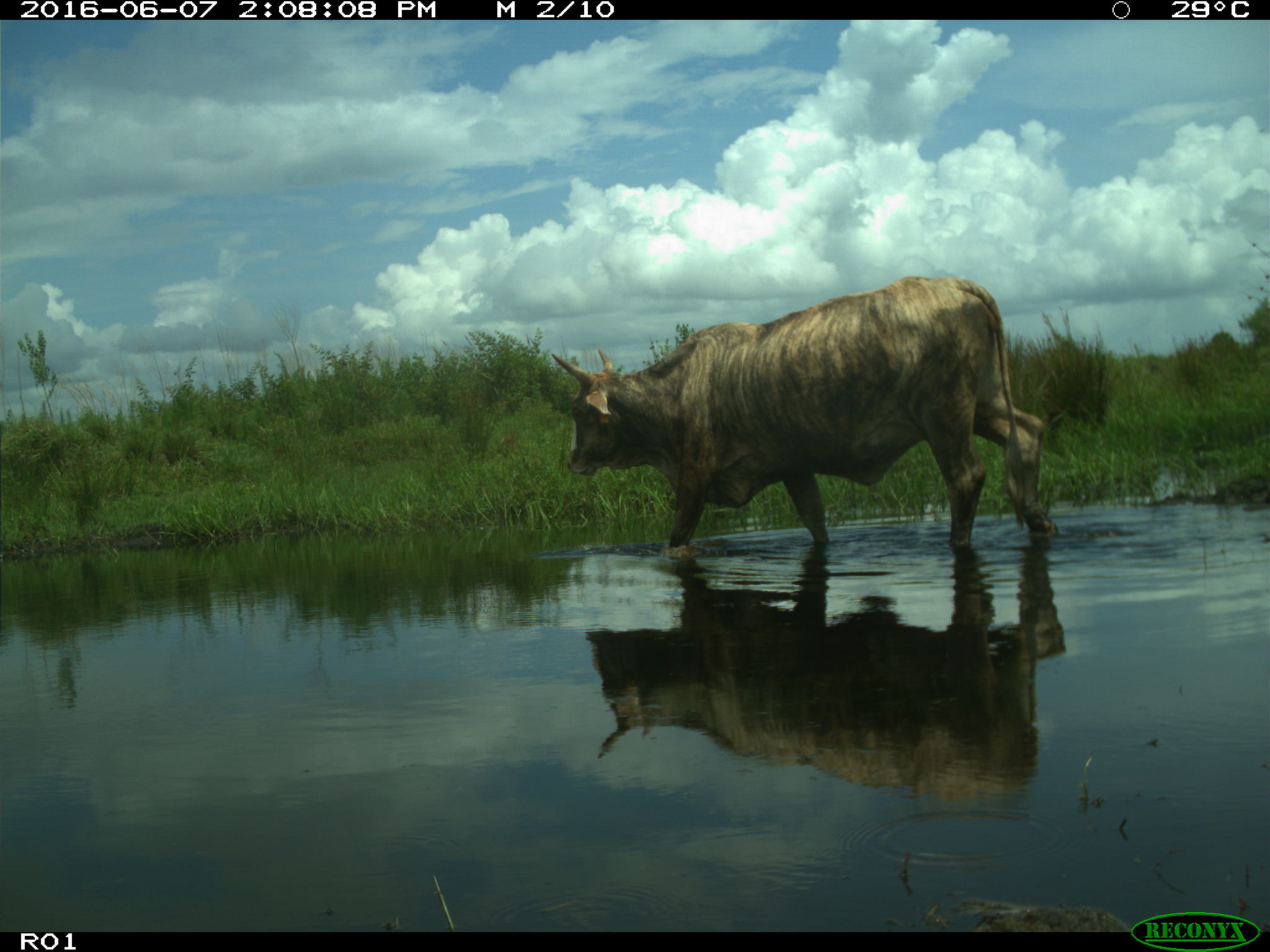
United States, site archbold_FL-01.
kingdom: Animalia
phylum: Chordata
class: Mammalia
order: Artiodactyla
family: Bovidae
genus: Bos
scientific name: Bos taurus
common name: domestic cow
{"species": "Bos taurus (domestic cow)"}